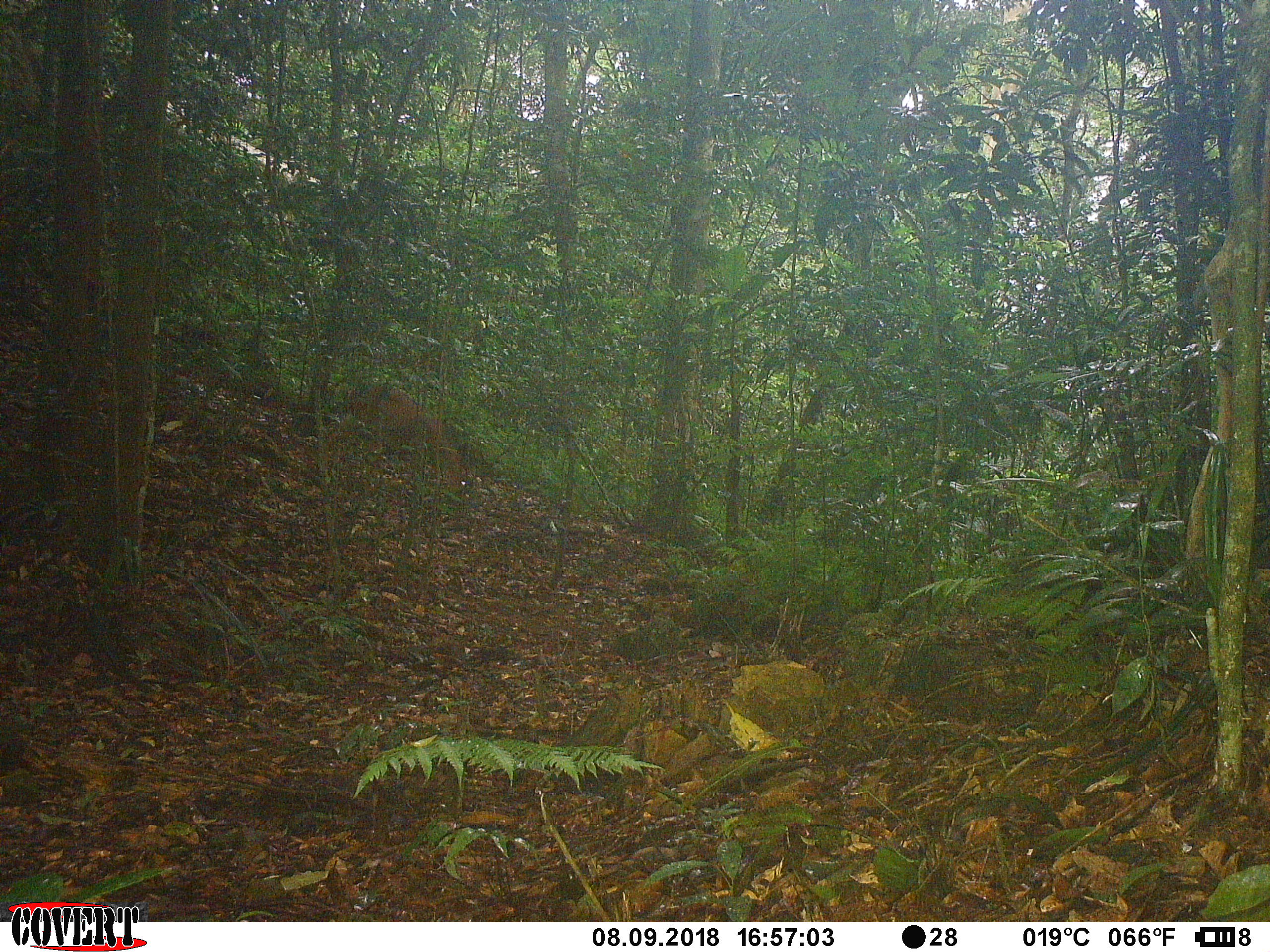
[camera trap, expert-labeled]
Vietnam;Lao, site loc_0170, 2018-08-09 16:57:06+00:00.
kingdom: Animalia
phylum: Chordata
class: Mammalia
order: Artiodactyla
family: Cervidae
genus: Muntiacus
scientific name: Muntiacus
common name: muntjacs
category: unidentified muntjac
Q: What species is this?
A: Unidentified muntjac (muntjacs) (Muntiacus).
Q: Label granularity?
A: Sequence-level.